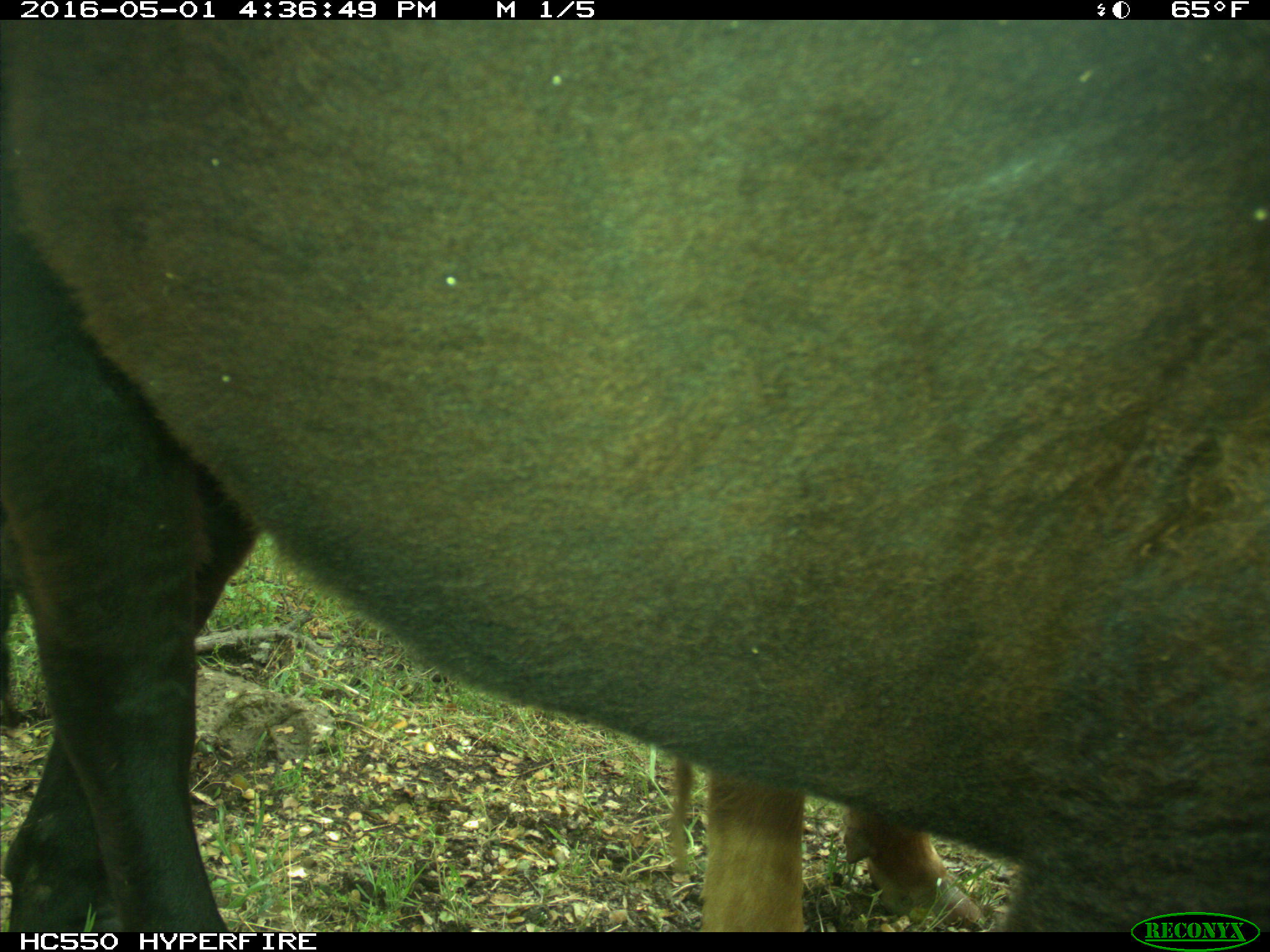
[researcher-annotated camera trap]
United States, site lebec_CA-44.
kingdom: Animalia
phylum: Chordata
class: Mammalia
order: Artiodactyla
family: Bovidae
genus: Bos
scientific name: Bos taurus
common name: domestic cow